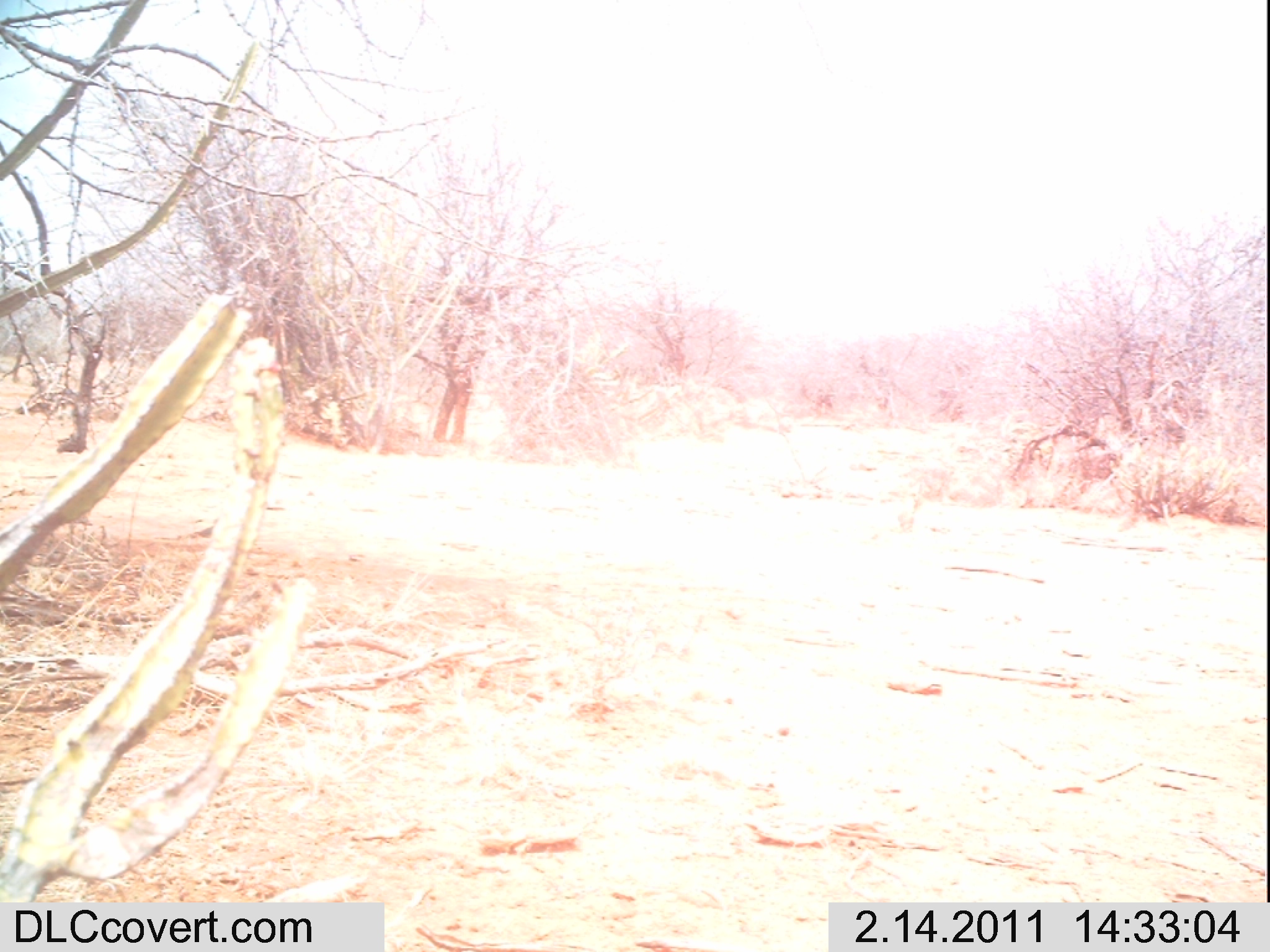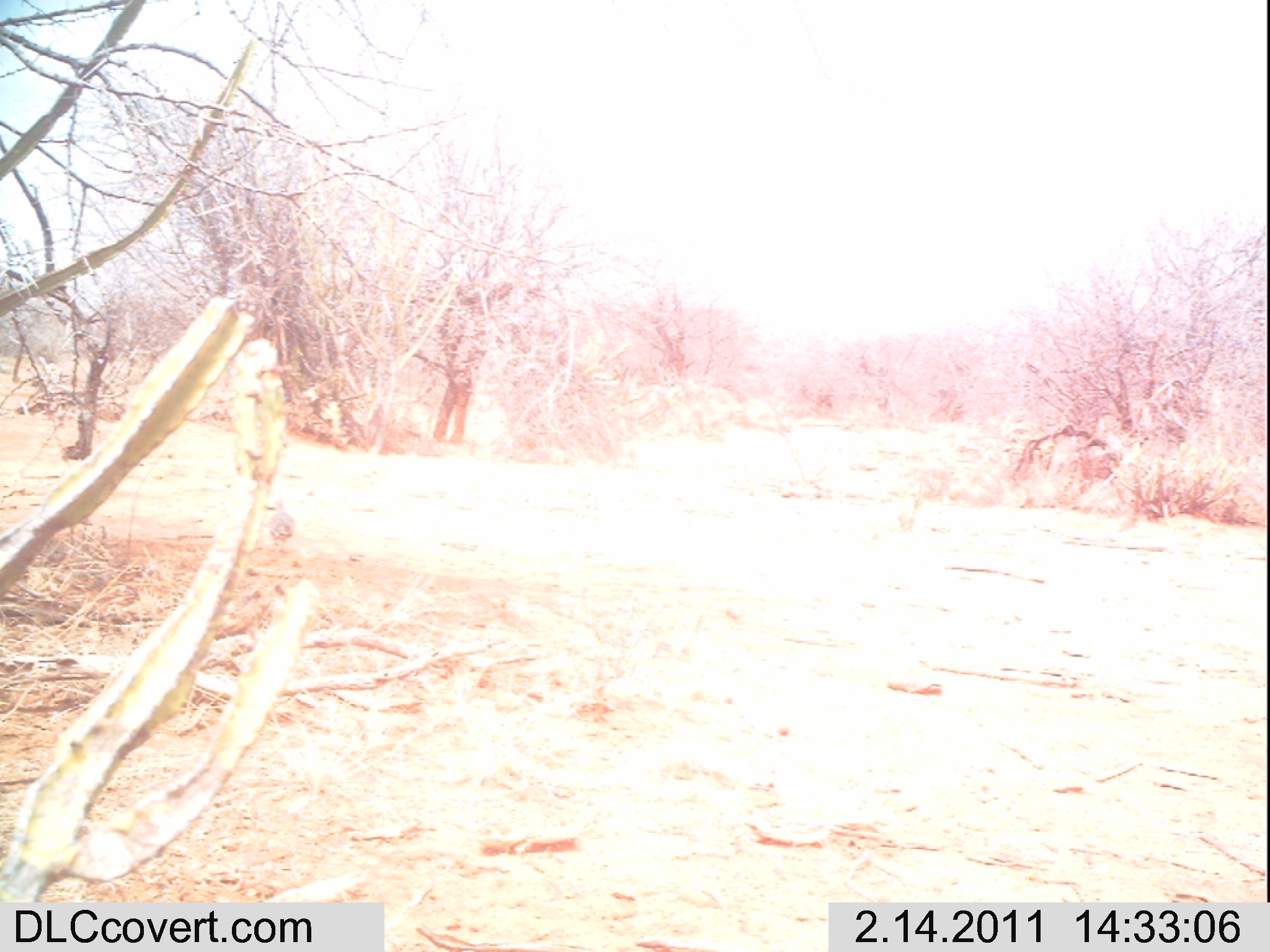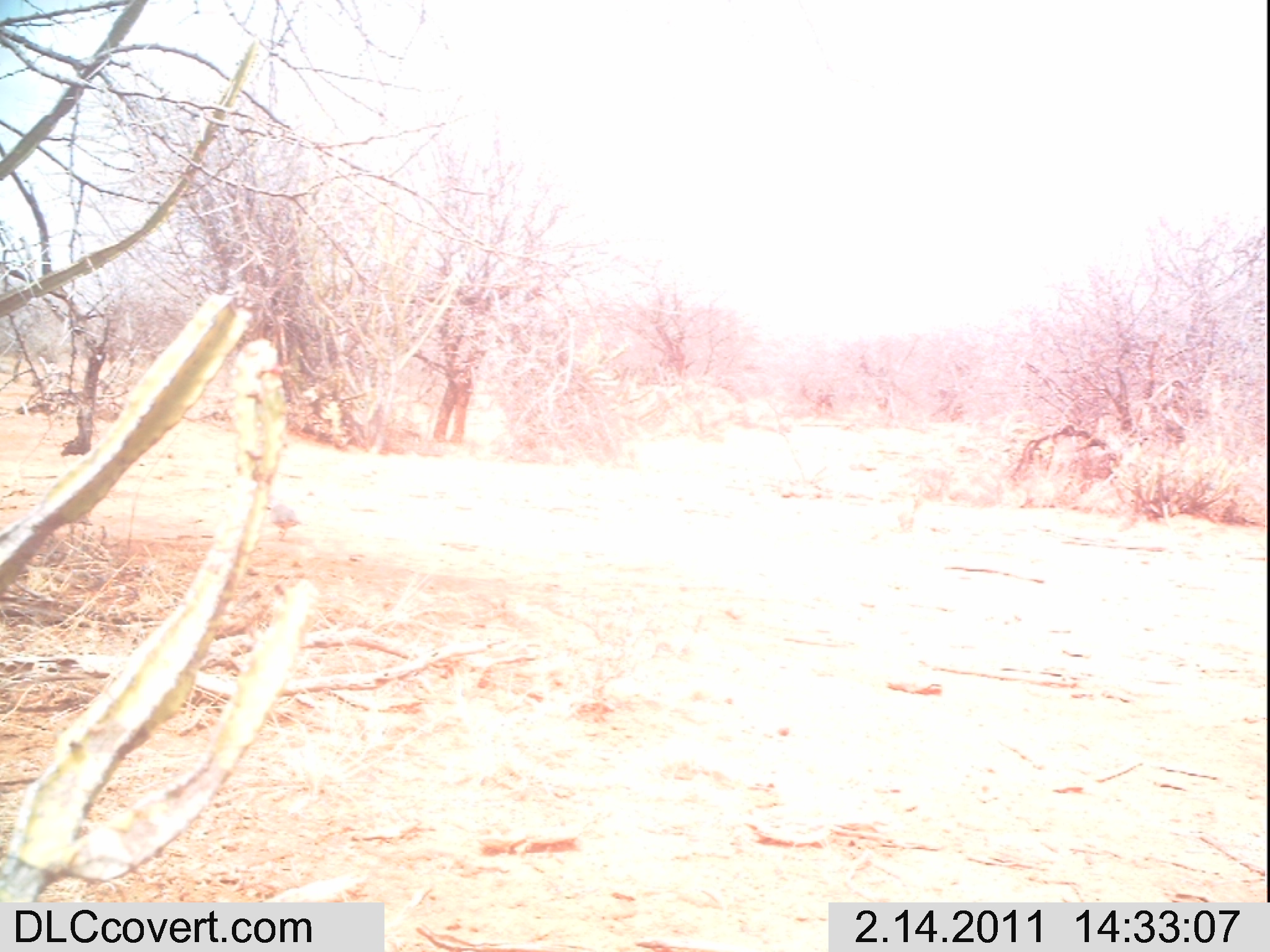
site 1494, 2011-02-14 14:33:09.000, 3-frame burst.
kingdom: Animalia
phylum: Chordata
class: Mammalia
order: Artiodactyla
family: Bovidae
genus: Madoqua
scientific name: Madoqua guentheri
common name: günther's dik-dik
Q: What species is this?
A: Madoqua guentheri (günther's dik-dik).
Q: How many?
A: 1.